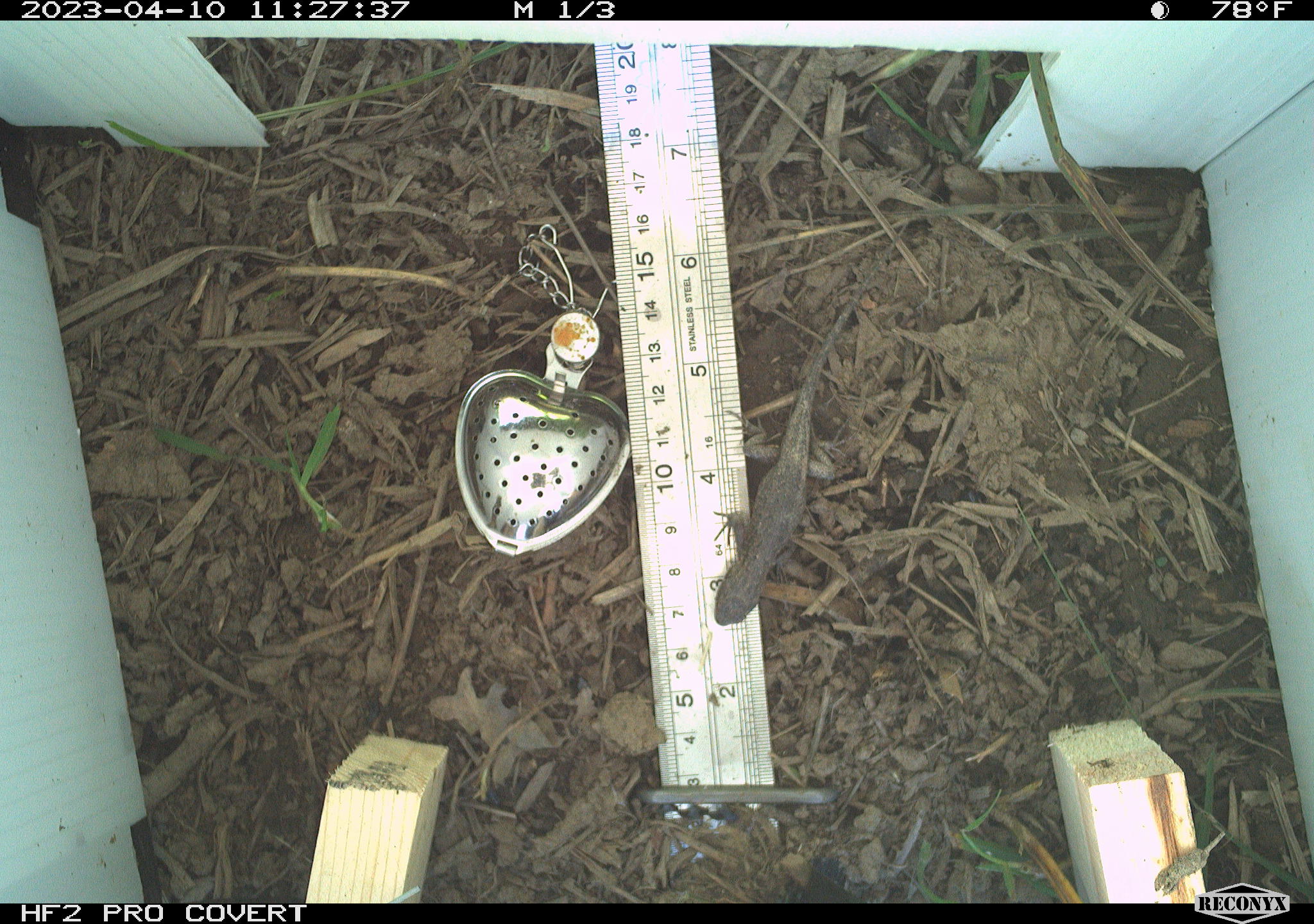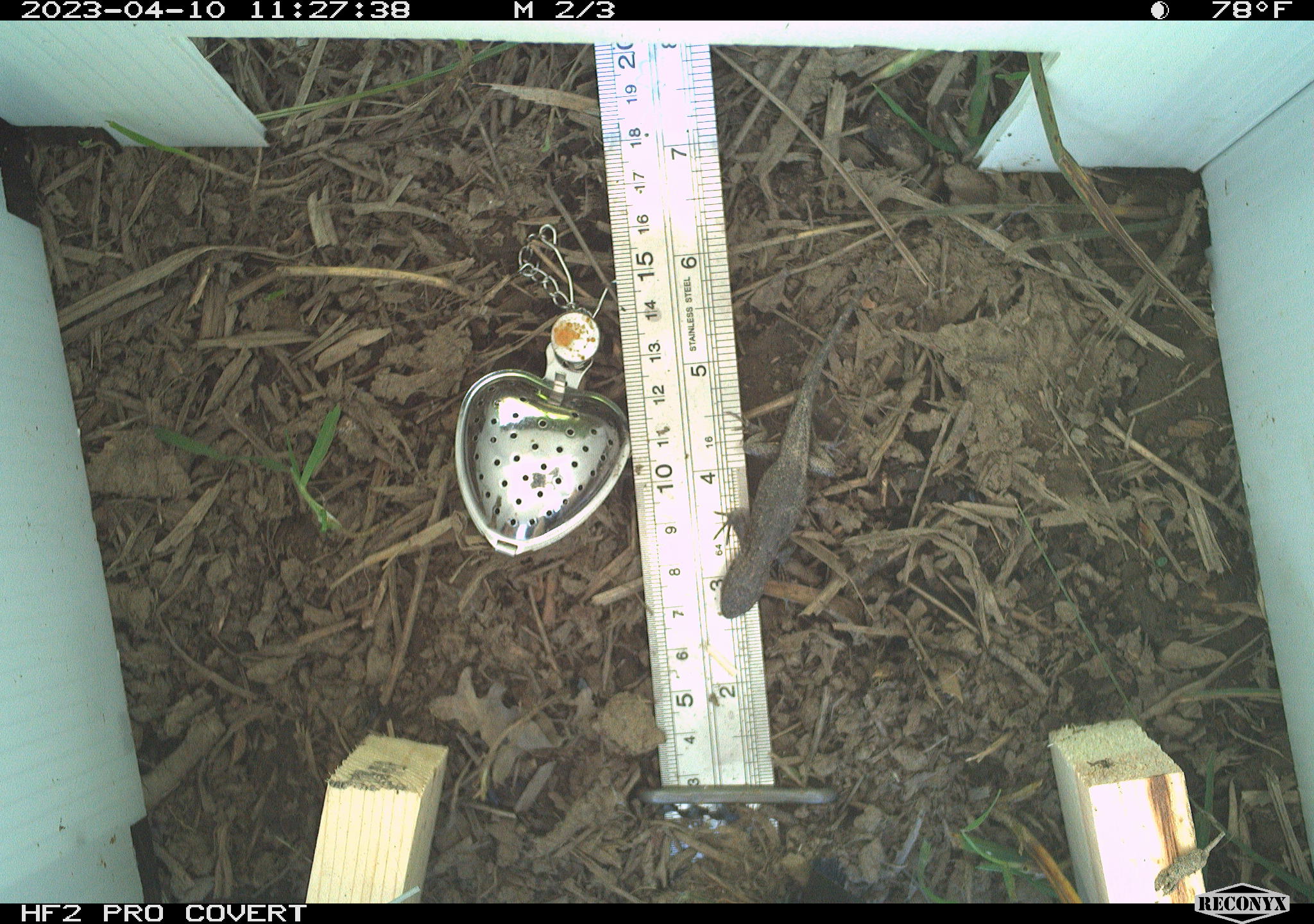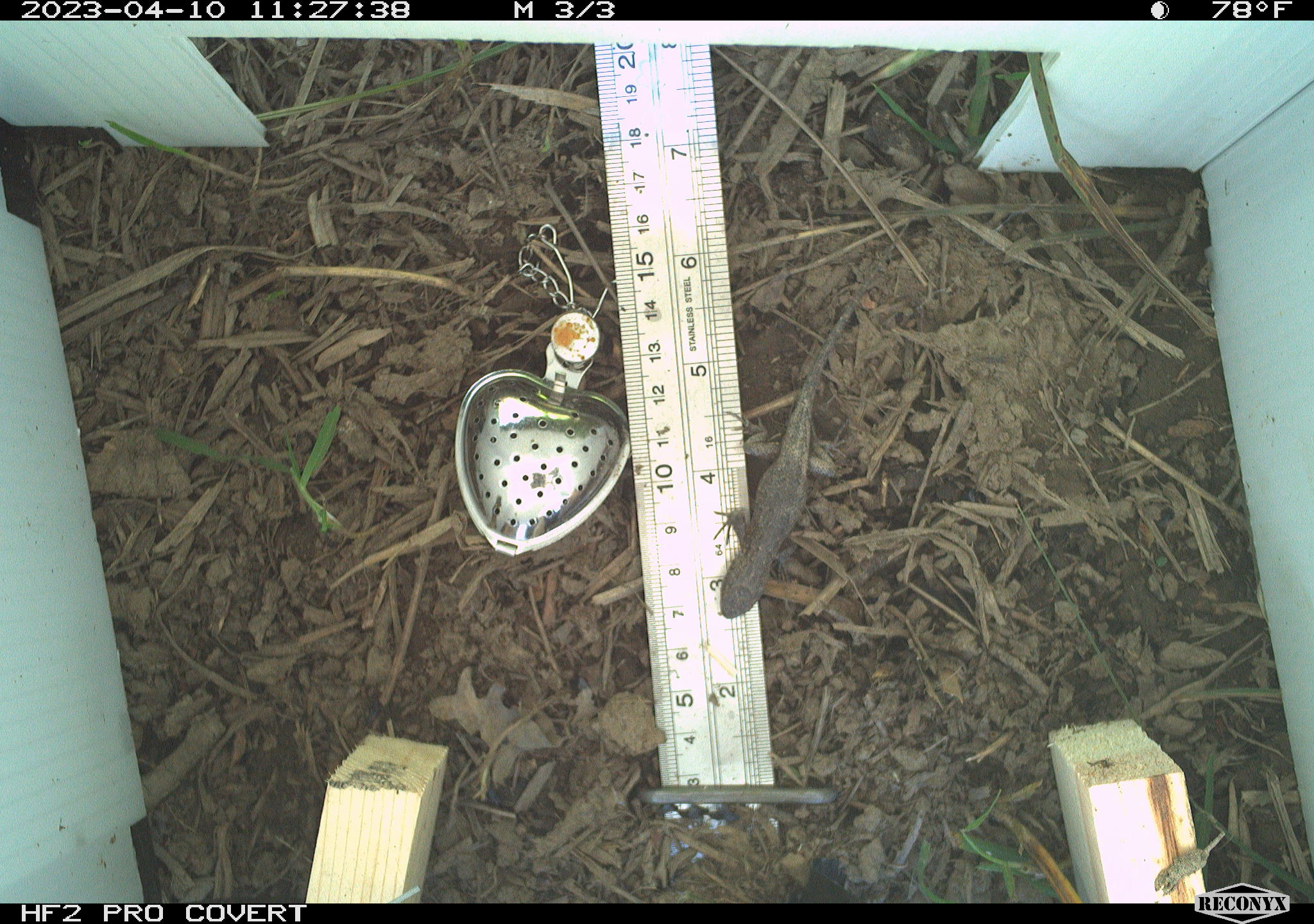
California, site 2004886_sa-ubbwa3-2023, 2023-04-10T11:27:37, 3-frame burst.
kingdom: Animalia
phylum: Chordata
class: Reptilia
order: Squamata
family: Phrynosomatidae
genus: Sceloporus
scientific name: Sceloporus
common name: spiny lizards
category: sceloporus species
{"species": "sceloporus species (spiny lizards) (Sceloporus)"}